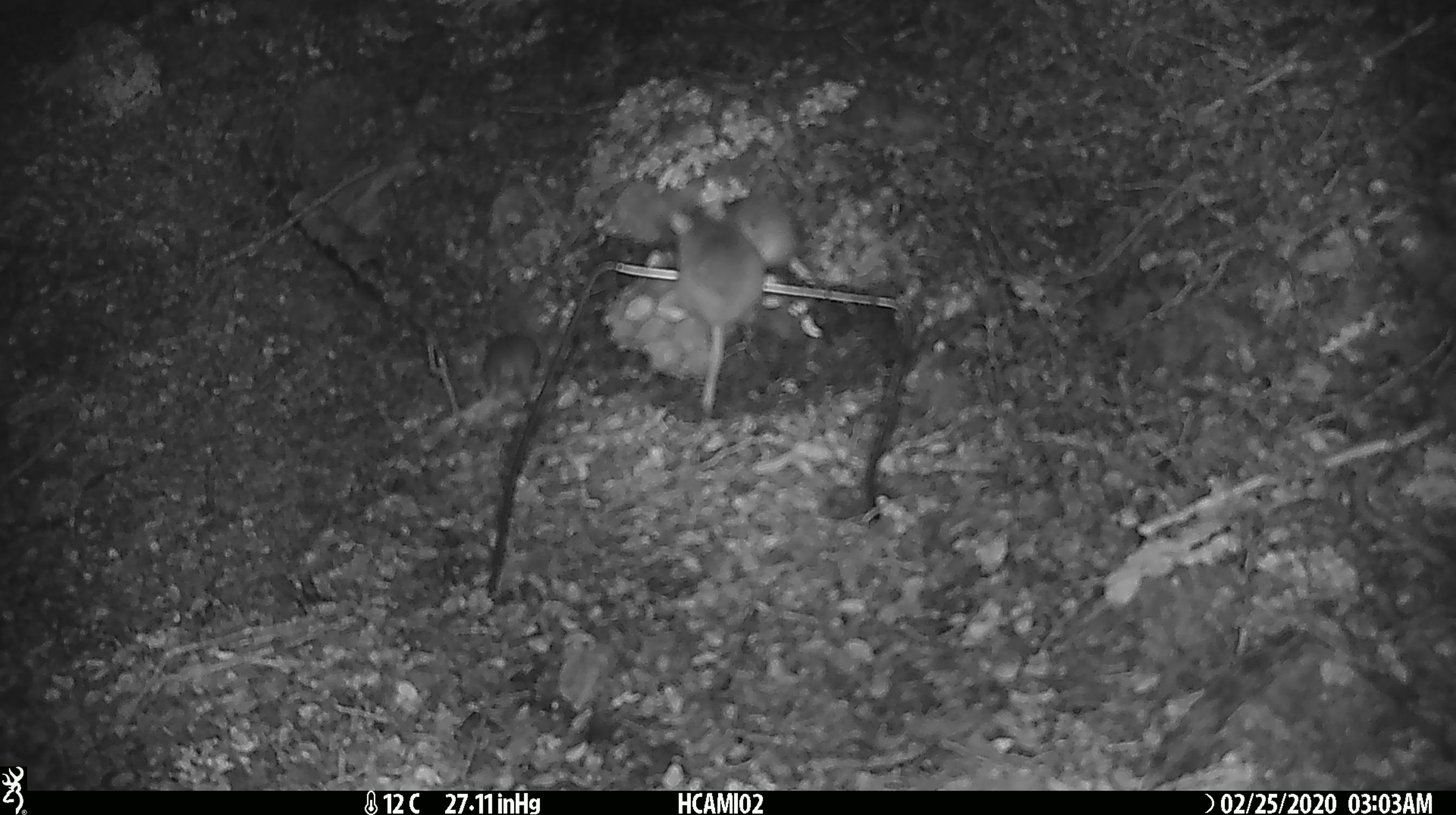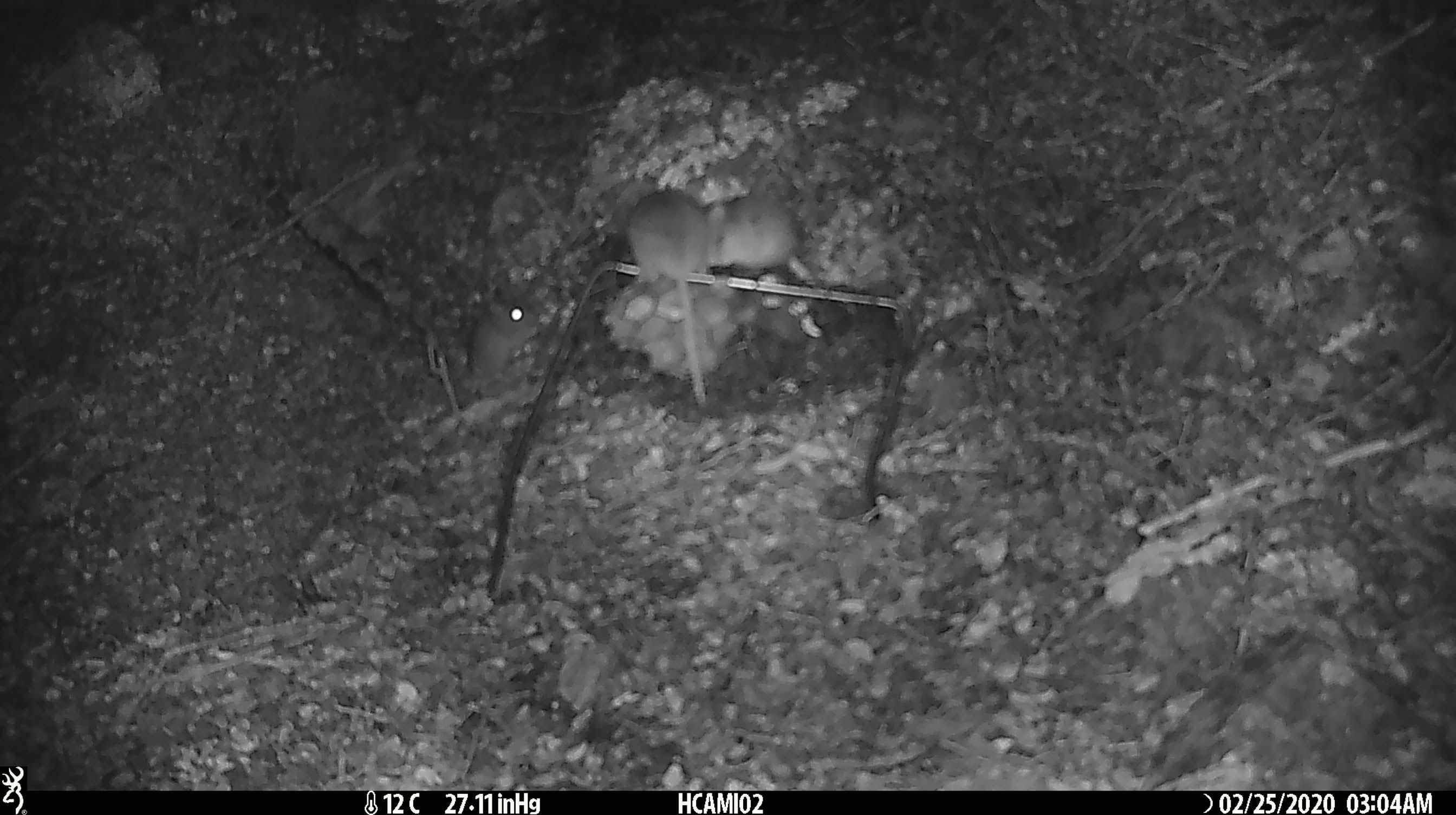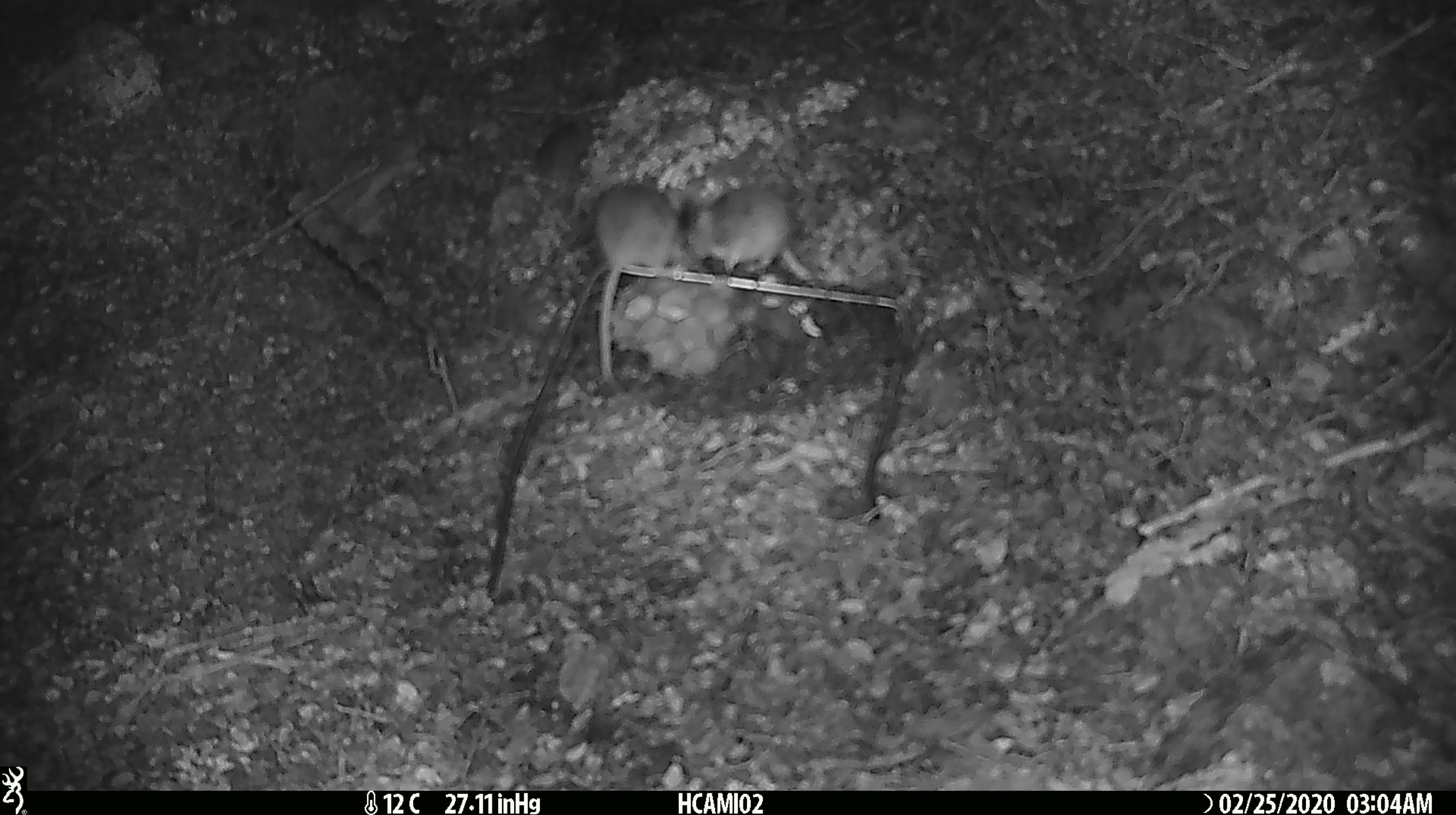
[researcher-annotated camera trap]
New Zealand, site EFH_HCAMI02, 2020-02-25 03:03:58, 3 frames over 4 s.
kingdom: Animalia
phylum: Chordata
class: Mammalia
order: Rodentia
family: Muridae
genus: Mus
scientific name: Mus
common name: mouse